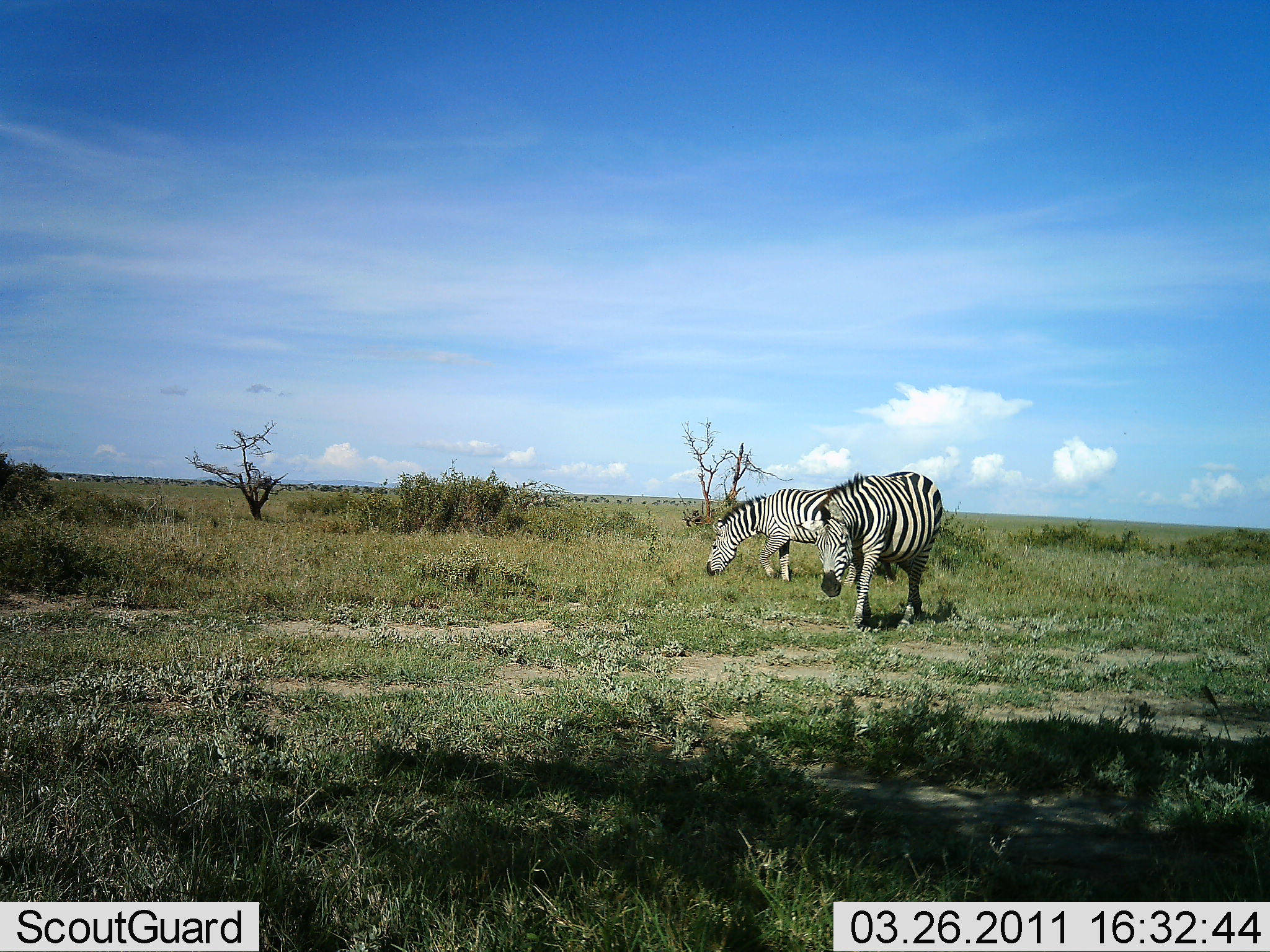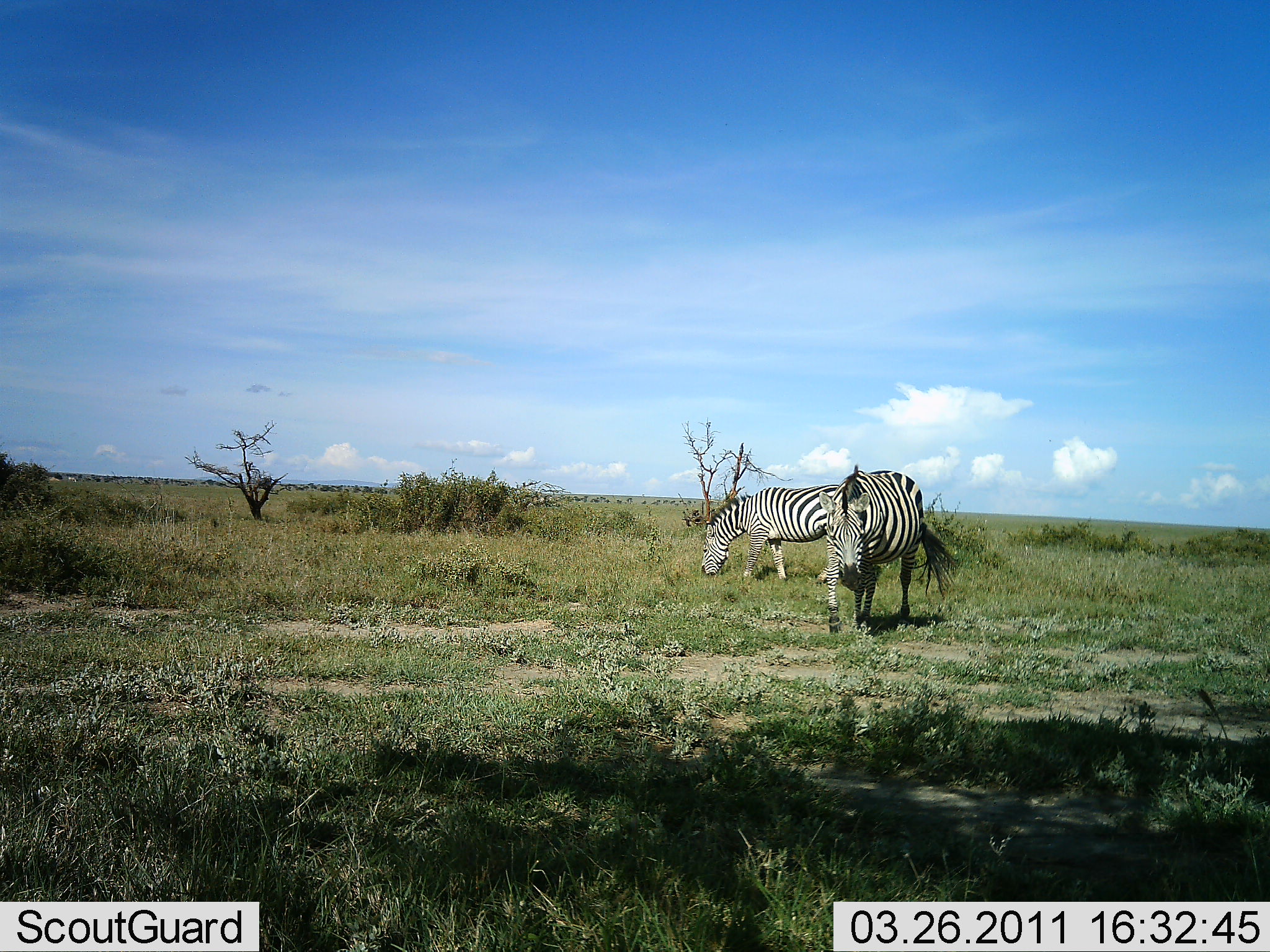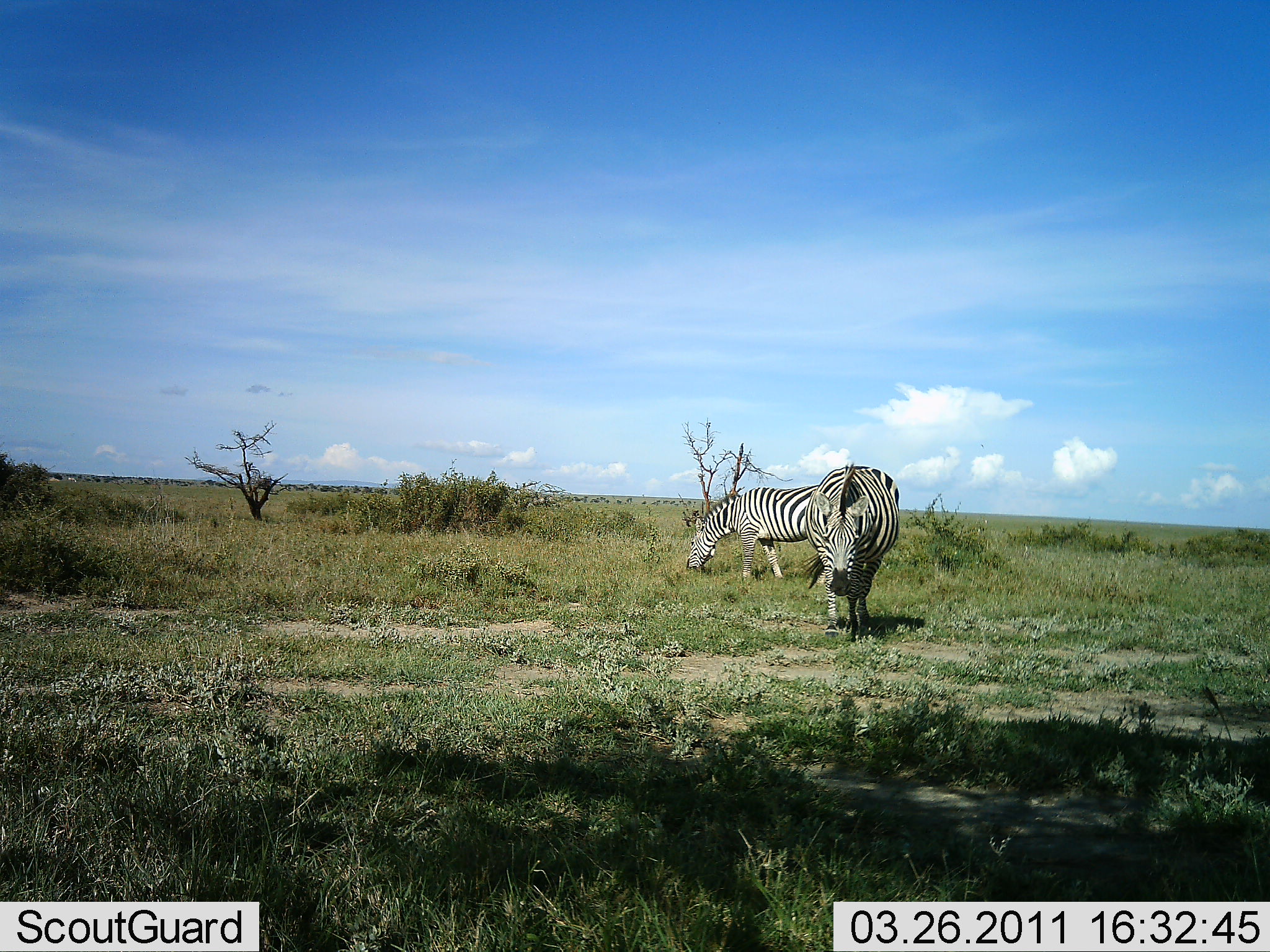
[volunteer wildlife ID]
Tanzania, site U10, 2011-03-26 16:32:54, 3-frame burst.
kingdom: Animalia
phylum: Chordata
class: Mammalia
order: Perissodactyla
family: Equidae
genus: Equus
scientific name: Equus quagga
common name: plains zebra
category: zebra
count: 2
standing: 25%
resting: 0%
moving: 33%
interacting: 0%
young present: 0%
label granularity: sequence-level